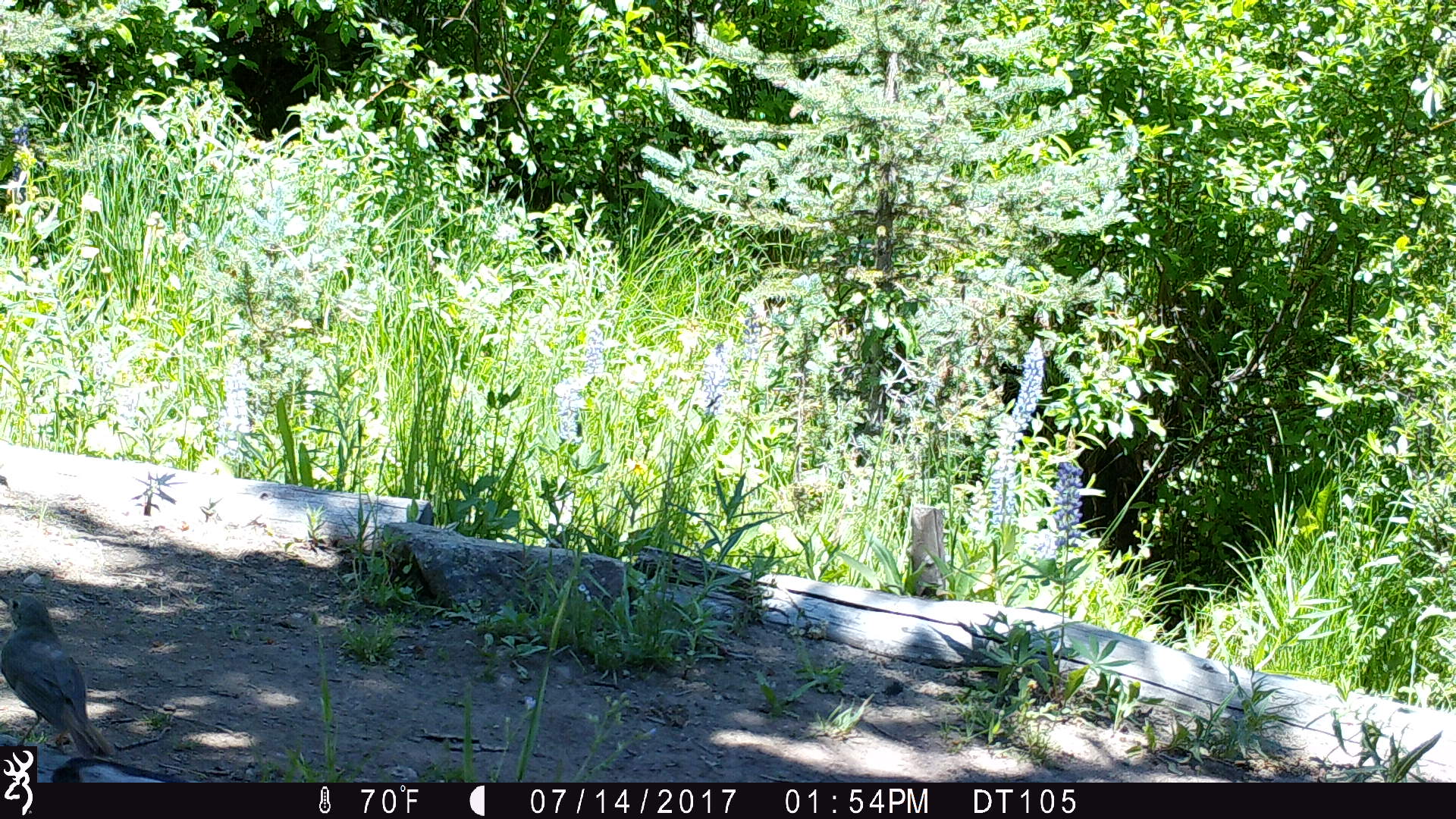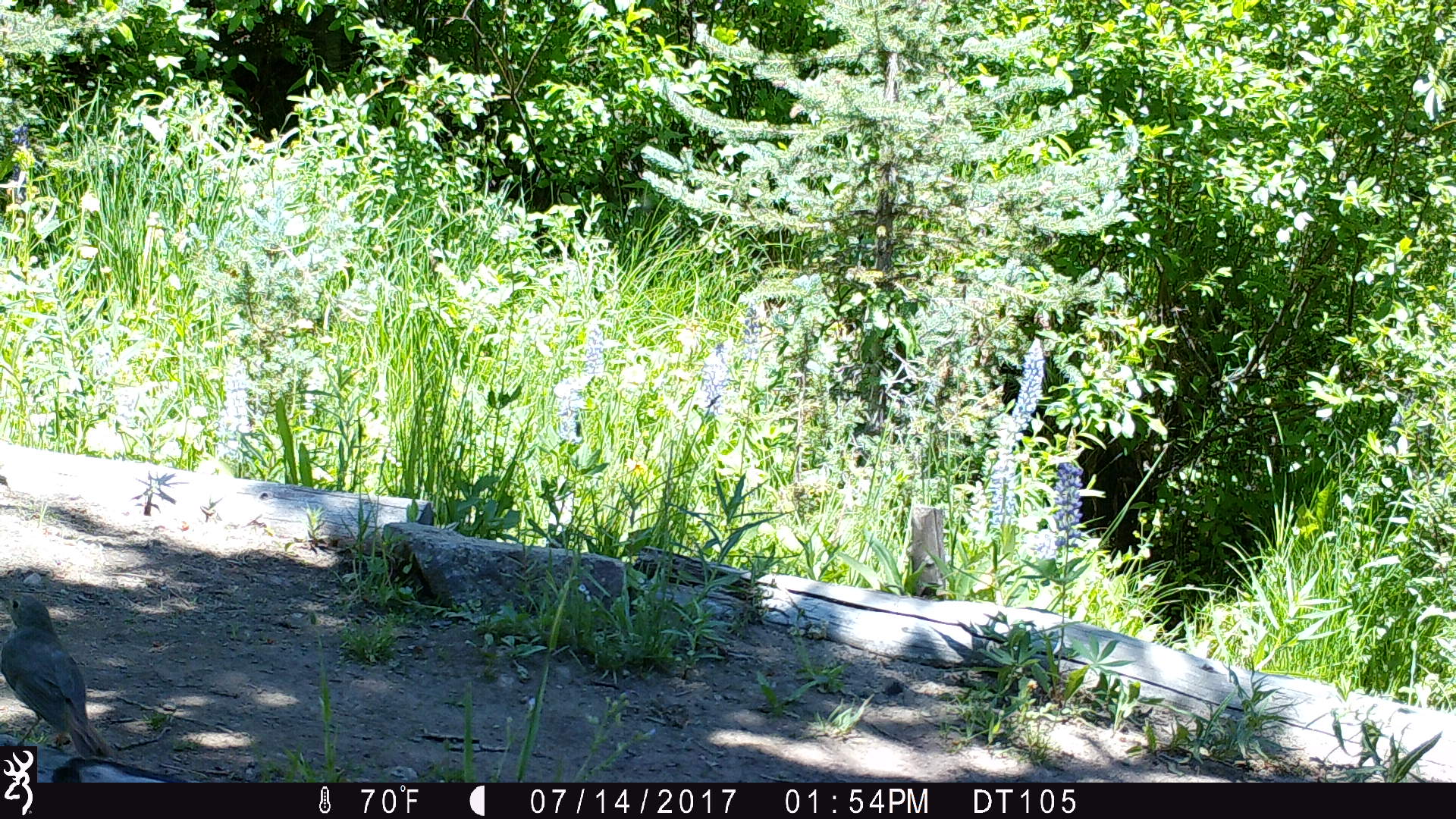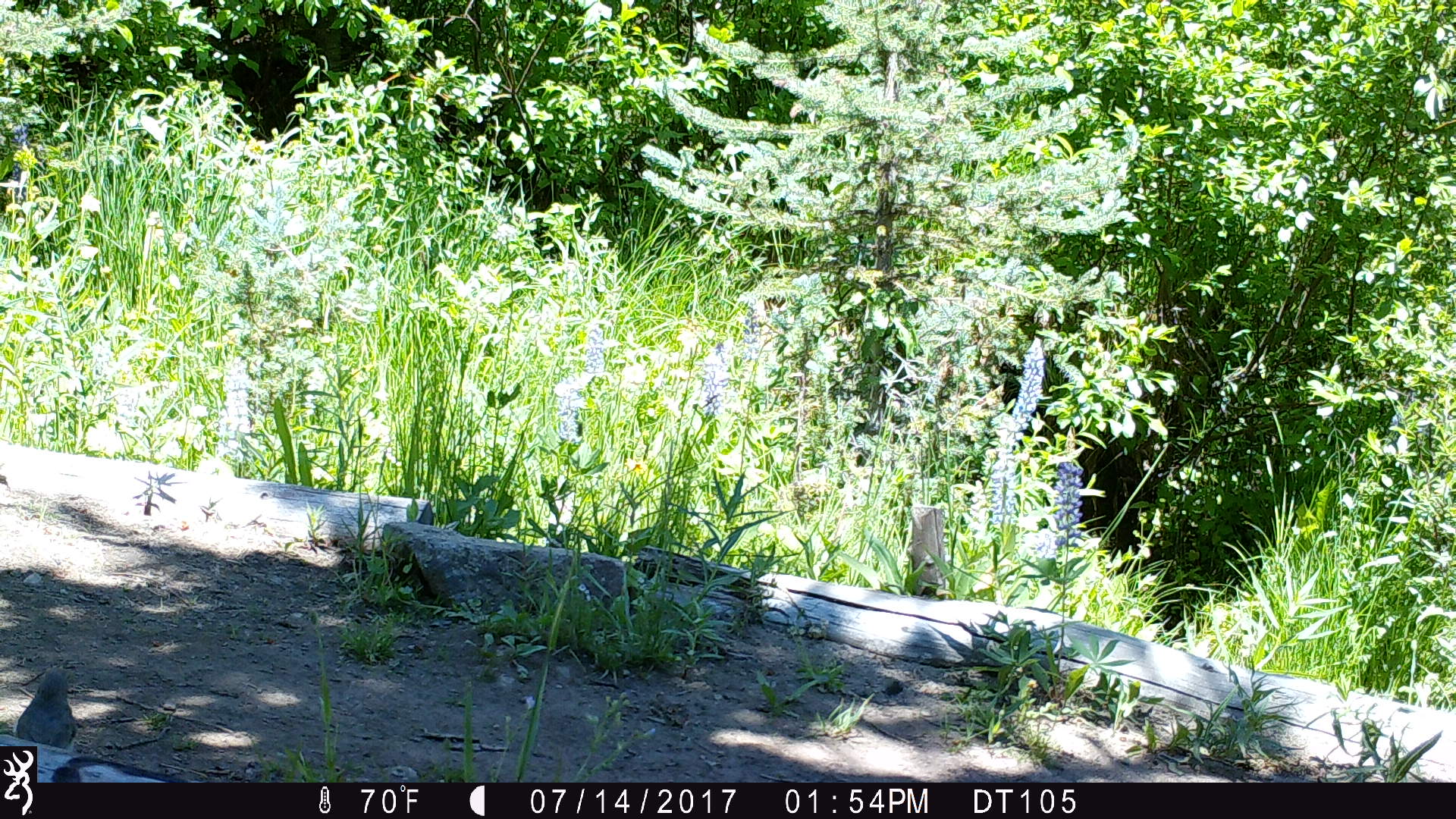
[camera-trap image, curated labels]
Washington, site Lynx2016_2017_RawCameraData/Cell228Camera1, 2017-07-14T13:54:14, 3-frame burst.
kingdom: Animalia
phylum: Chordata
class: Aves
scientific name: Aves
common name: birds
Aves (birds). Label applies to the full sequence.